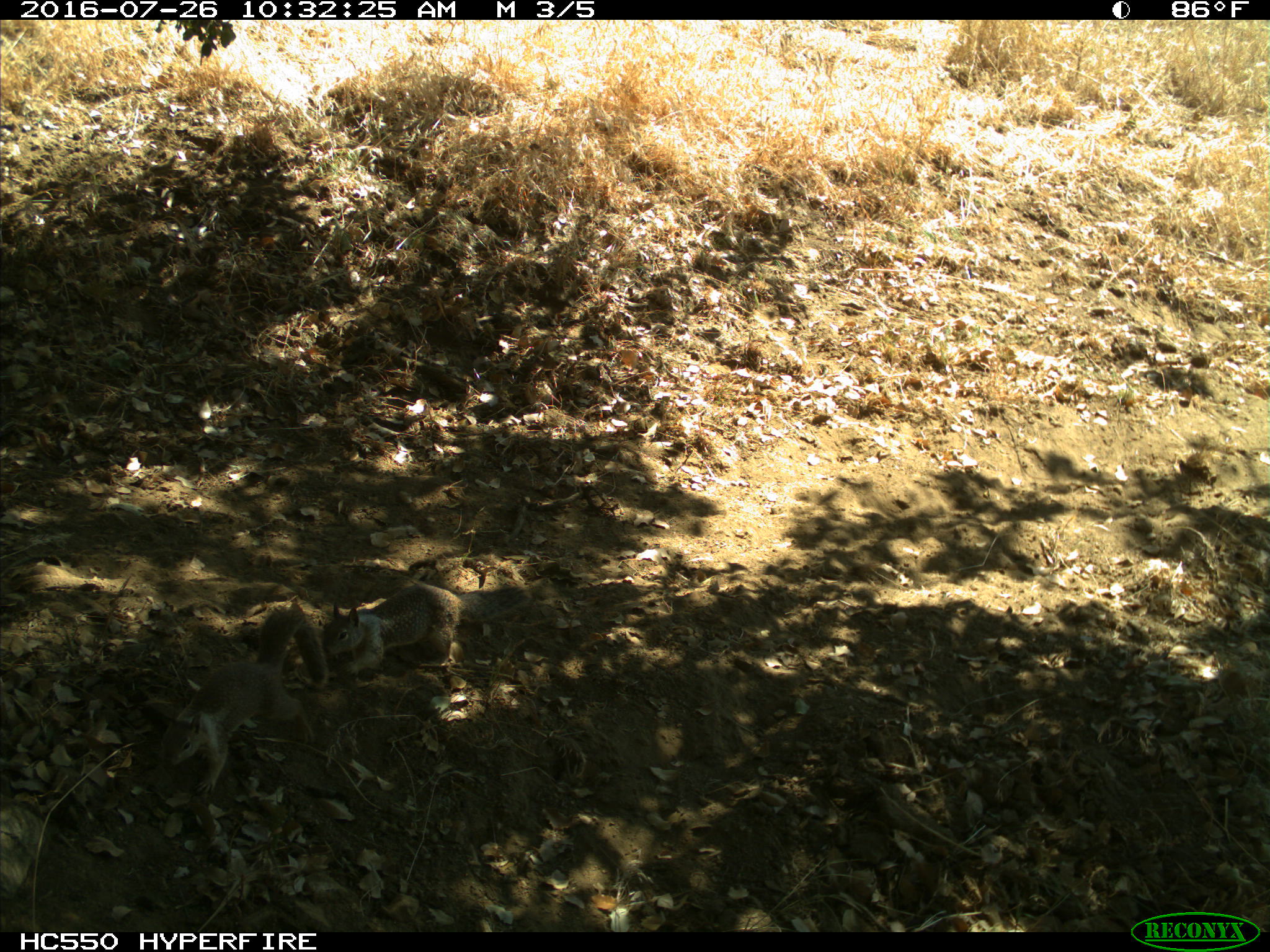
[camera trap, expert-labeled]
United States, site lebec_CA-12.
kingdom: Animalia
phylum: Chordata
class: Mammalia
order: Rodentia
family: Sciuridae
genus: Otospermophilus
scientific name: Otospermophilus beecheyi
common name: california ground squirrel